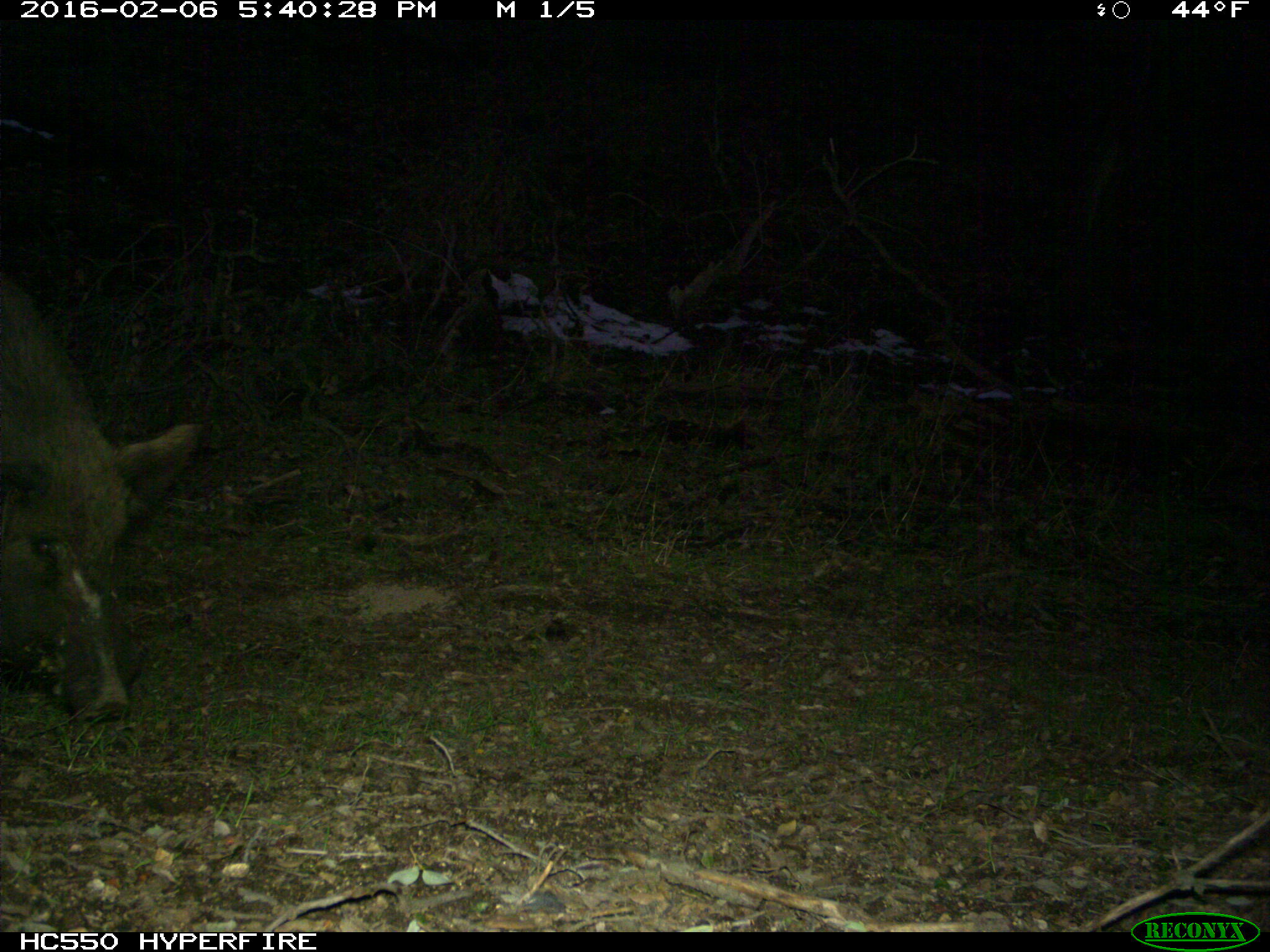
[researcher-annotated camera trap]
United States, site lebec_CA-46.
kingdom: Animalia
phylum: Chordata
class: Mammalia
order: Artiodactyla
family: Suidae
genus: Sus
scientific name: Sus scrofa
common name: wild boar